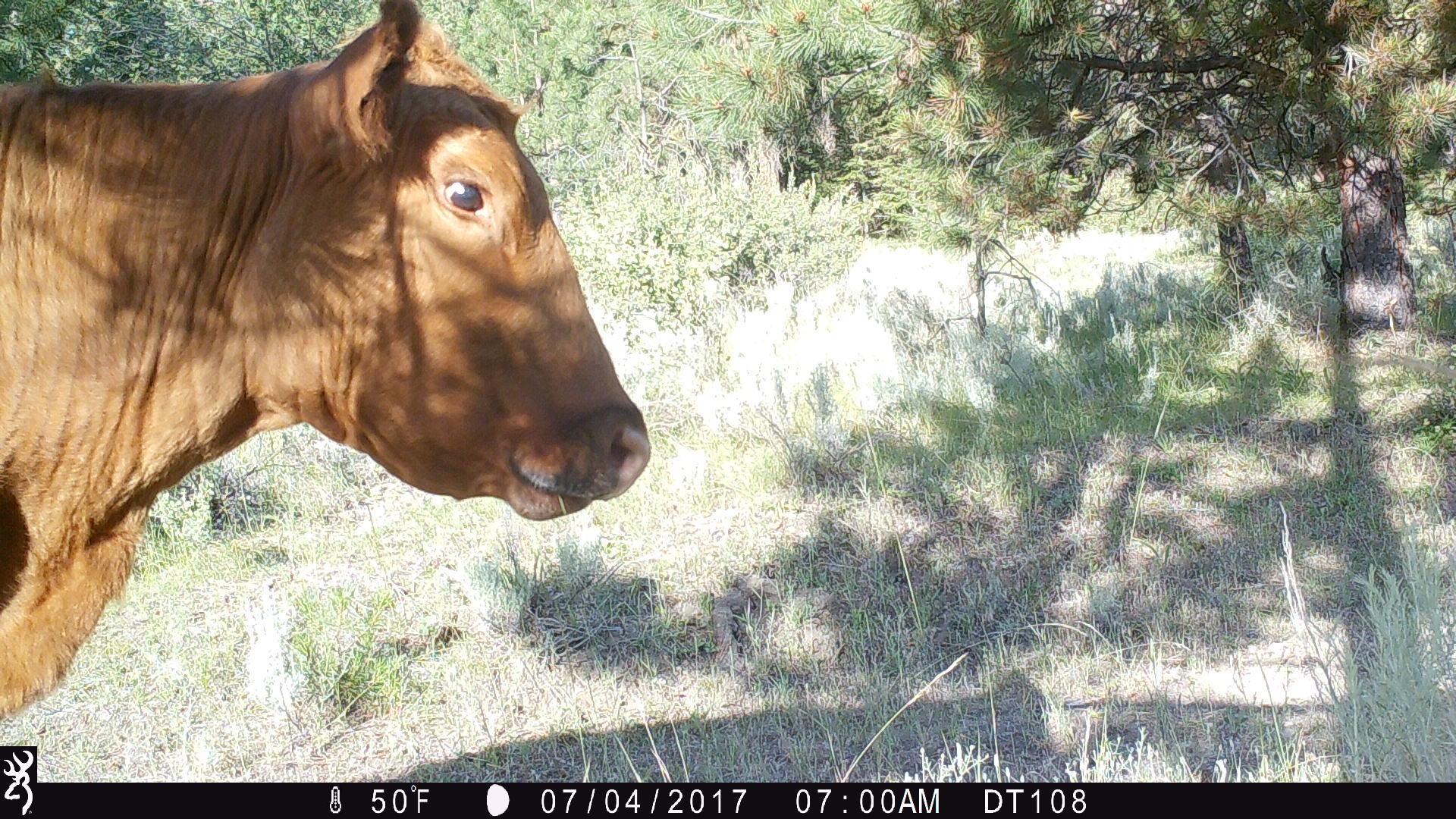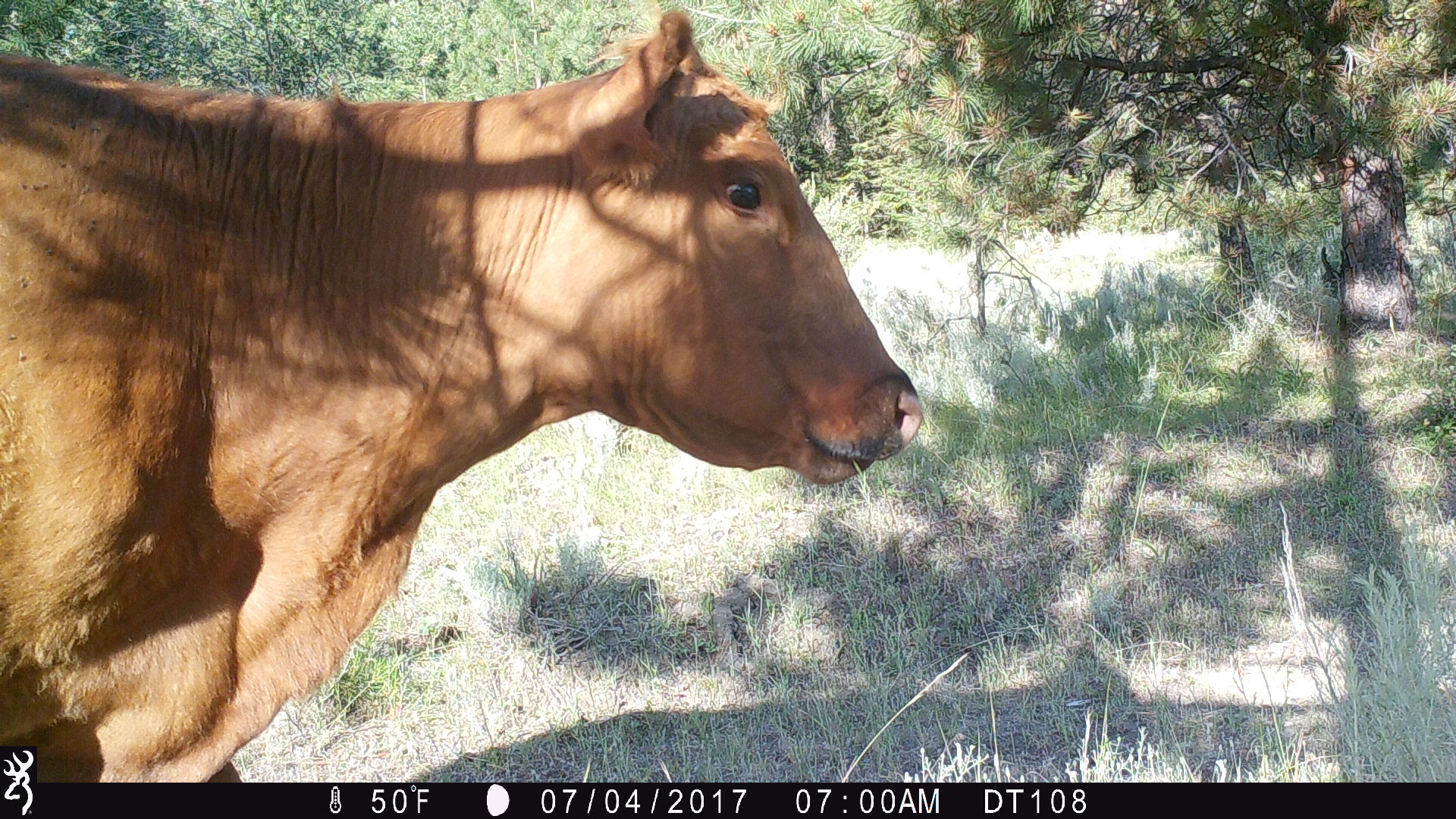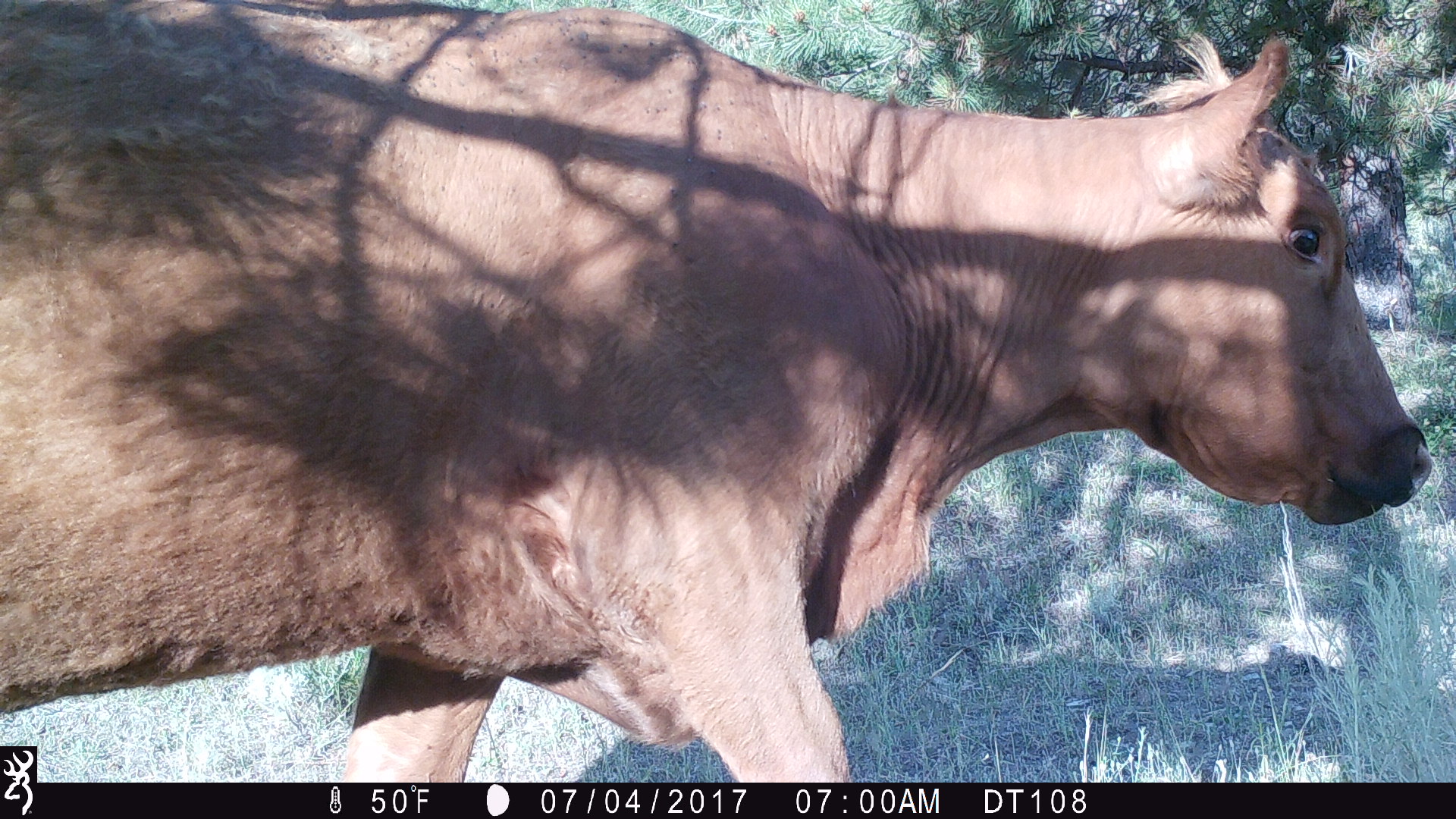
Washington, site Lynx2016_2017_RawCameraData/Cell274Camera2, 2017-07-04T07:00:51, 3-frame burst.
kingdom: Animalia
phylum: Chordata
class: Mammalia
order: Artiodactyla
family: Bovidae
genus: Bos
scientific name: Bos taurus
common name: domestic cattle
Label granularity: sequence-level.